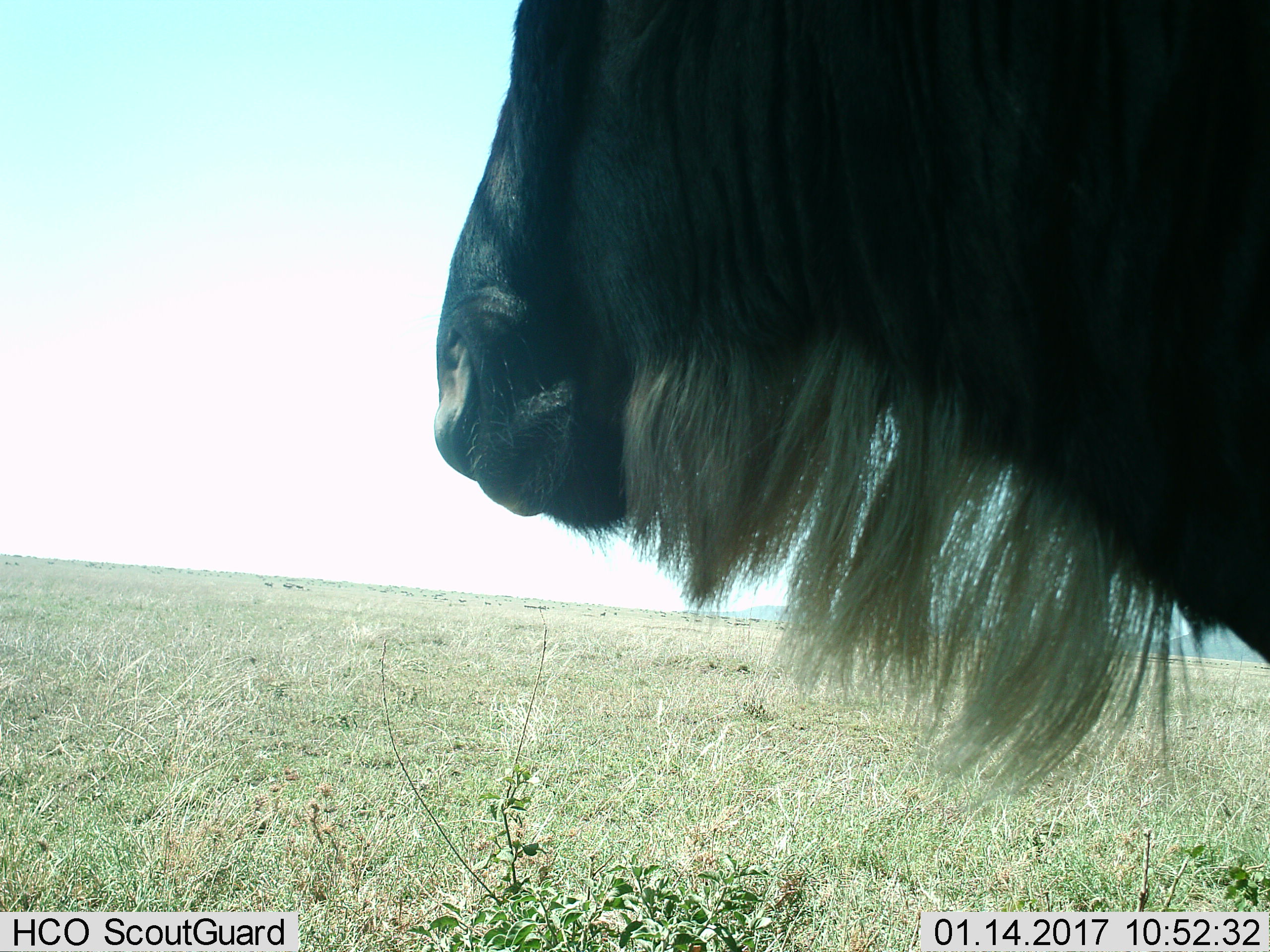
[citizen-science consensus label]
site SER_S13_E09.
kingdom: Animalia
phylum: Chordata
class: Mammalia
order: Artiodactyla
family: Bovidae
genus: Connochaetes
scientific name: Connochaetes taurinus taurinus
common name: blue wildebeest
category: wildebeestblue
Wildebeestblue (blue wildebeest) (Connochaetes taurinus taurinus), count 1. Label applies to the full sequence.